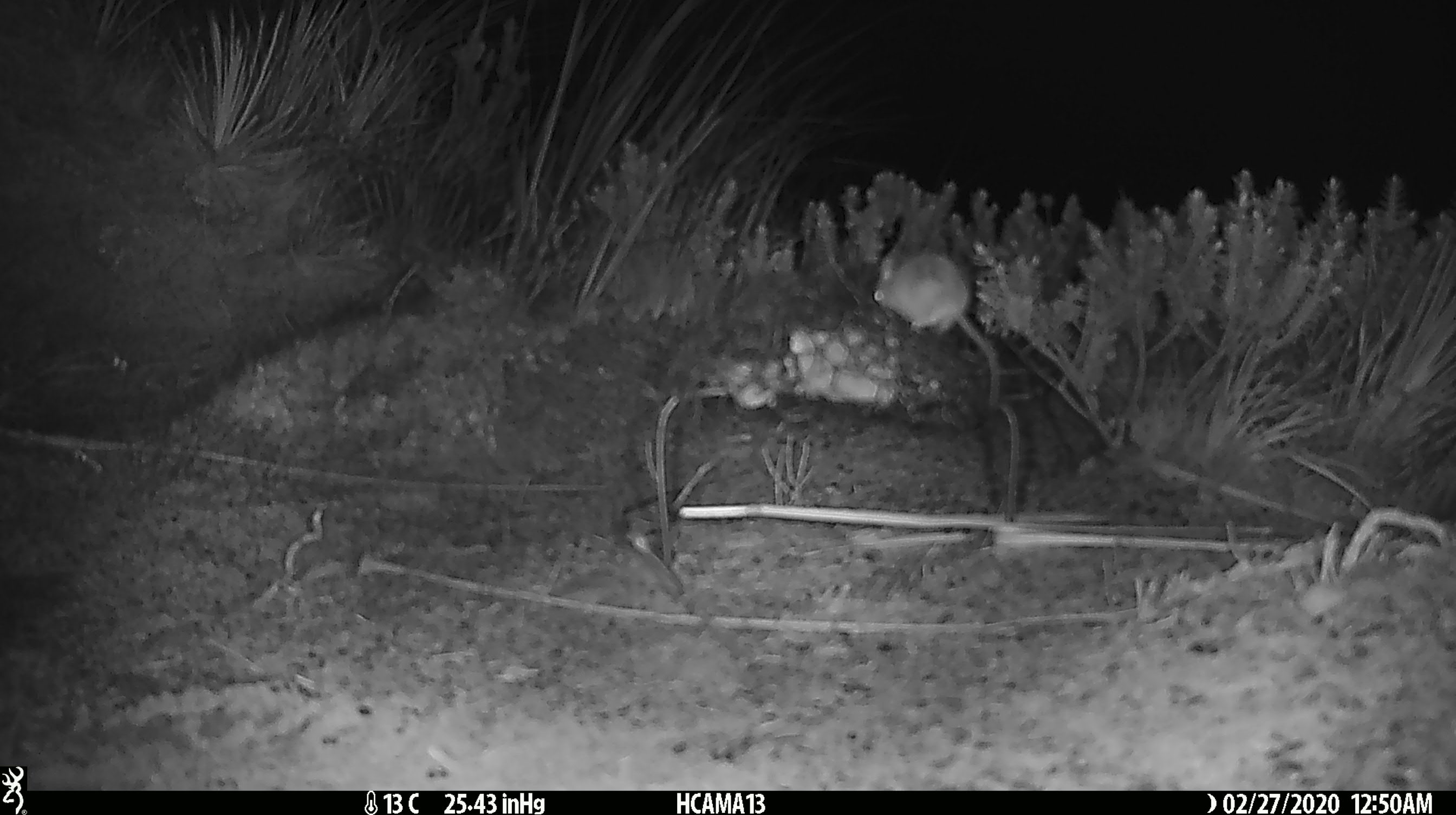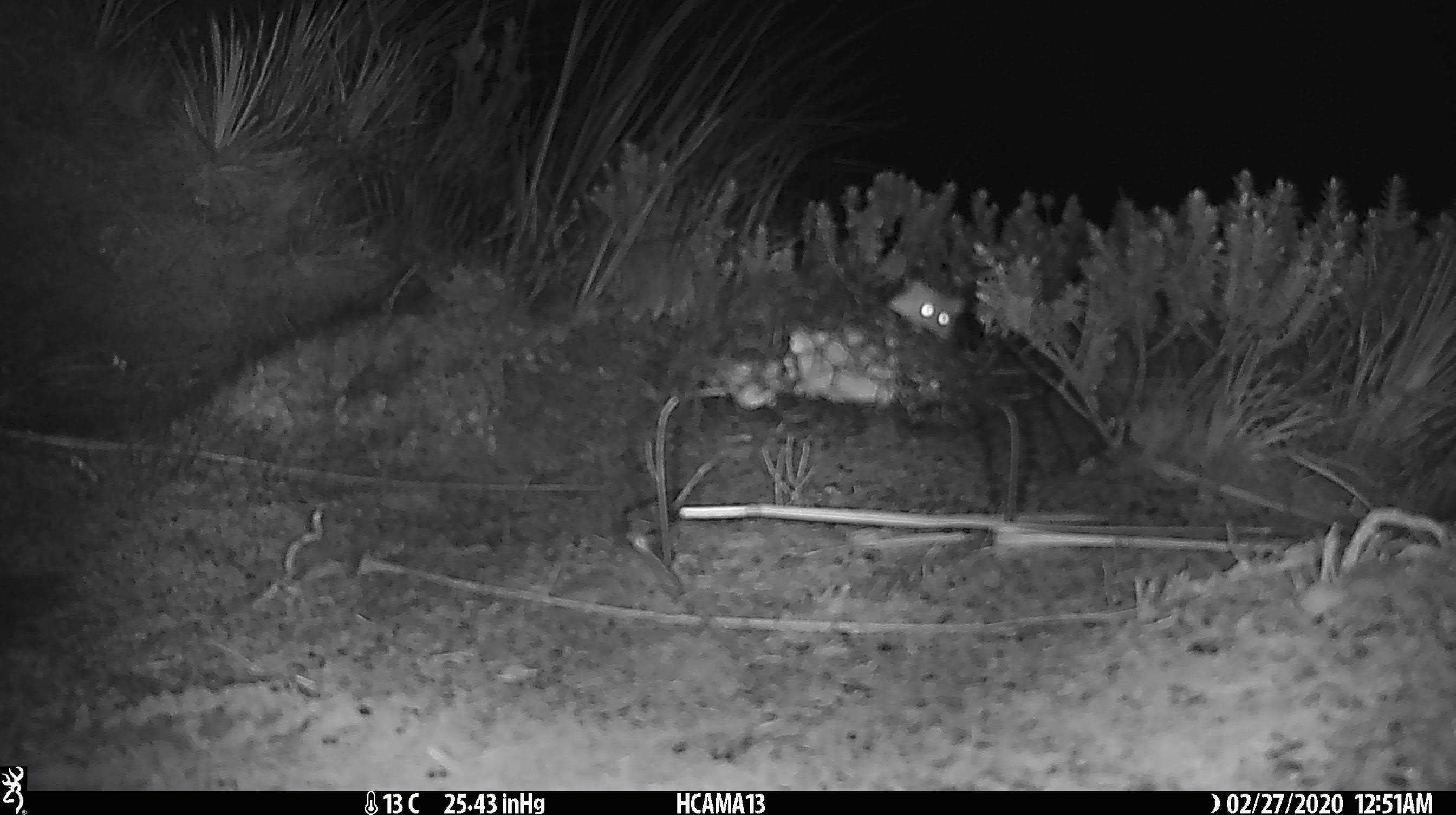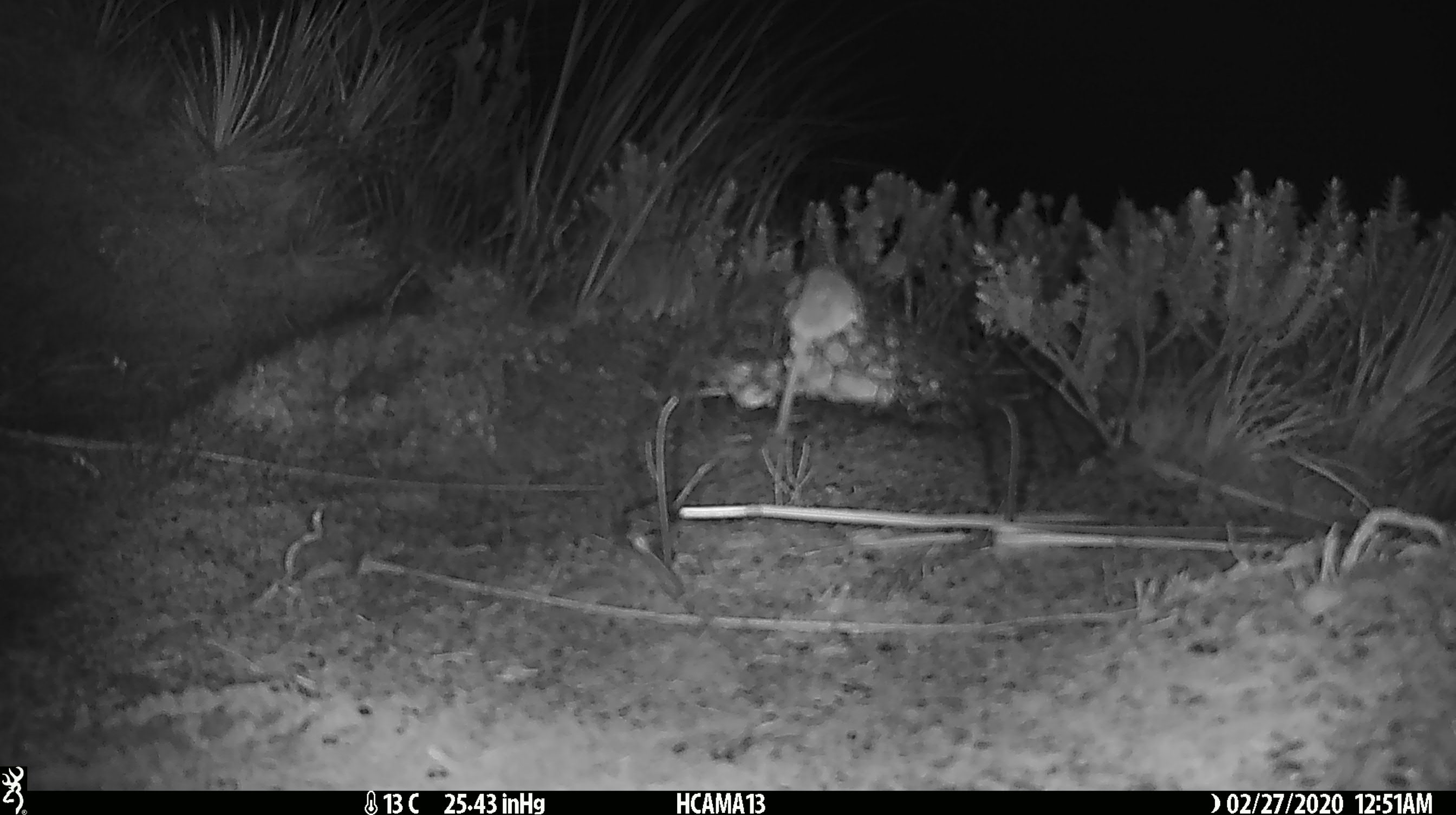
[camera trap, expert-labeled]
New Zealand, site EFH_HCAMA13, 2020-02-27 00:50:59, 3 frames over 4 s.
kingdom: Animalia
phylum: Chordata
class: Mammalia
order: Rodentia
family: Muridae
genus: Mus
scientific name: Mus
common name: mouse